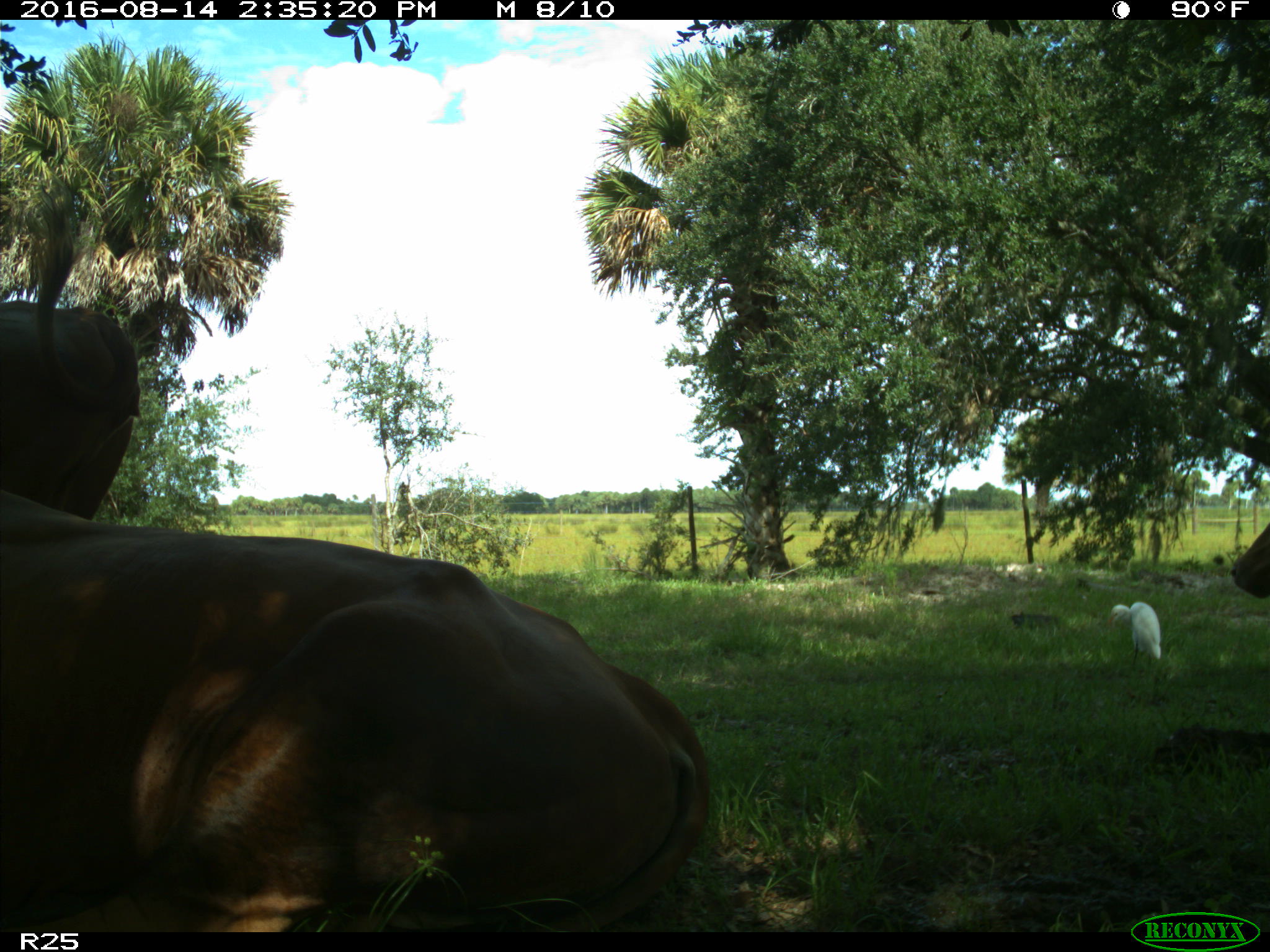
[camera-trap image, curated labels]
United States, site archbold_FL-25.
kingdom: Animalia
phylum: Chordata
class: Mammalia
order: Artiodactyla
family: Bovidae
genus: Bos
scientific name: Bos taurus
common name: domestic cow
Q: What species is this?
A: Bos taurus (domestic cow).